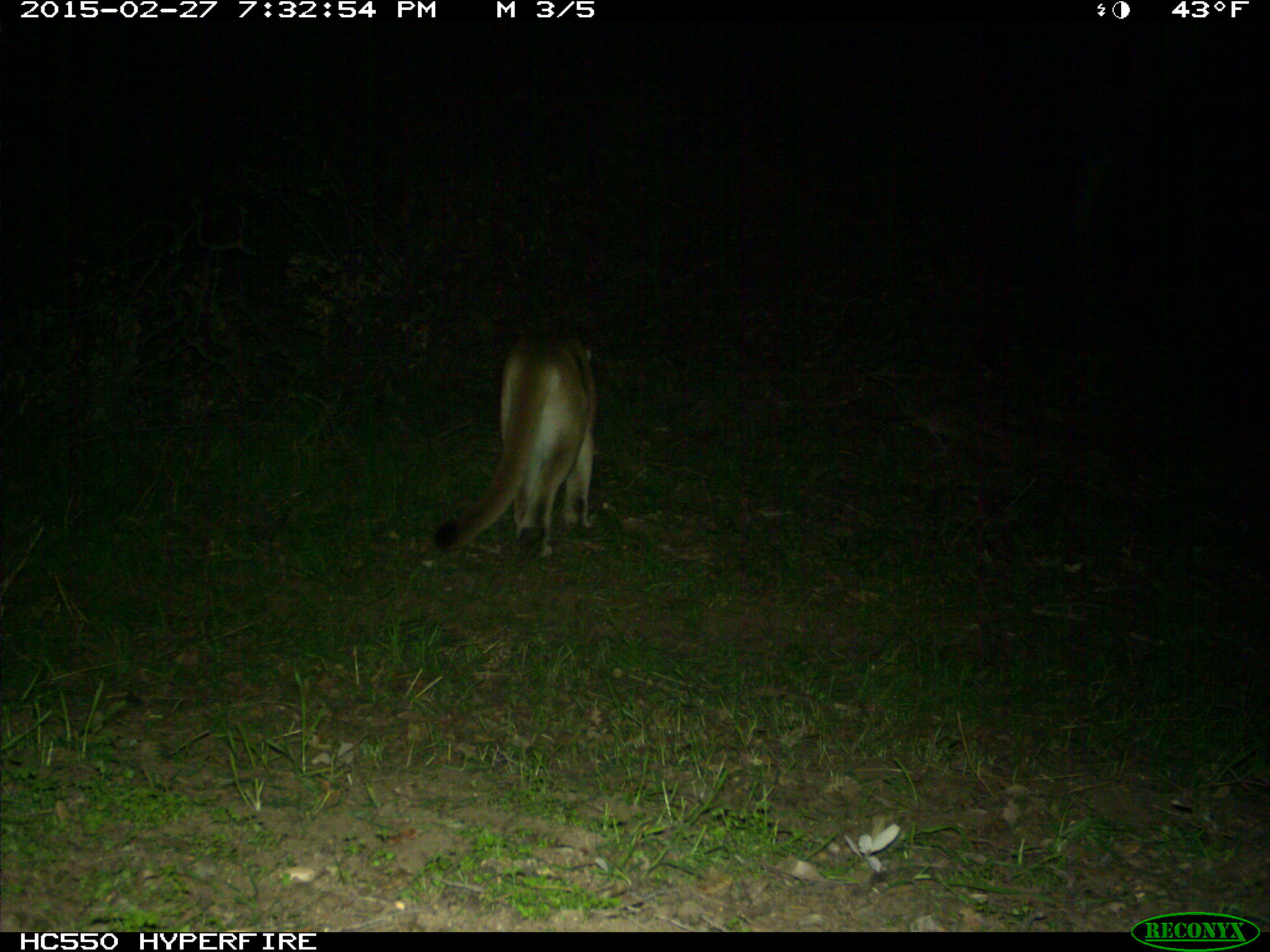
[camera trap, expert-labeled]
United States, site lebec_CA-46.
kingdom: Animalia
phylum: Chordata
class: Mammalia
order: Carnivora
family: Felidae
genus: Puma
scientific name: Puma concolor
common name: mountain lion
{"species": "Puma concolor (mountain lion)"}